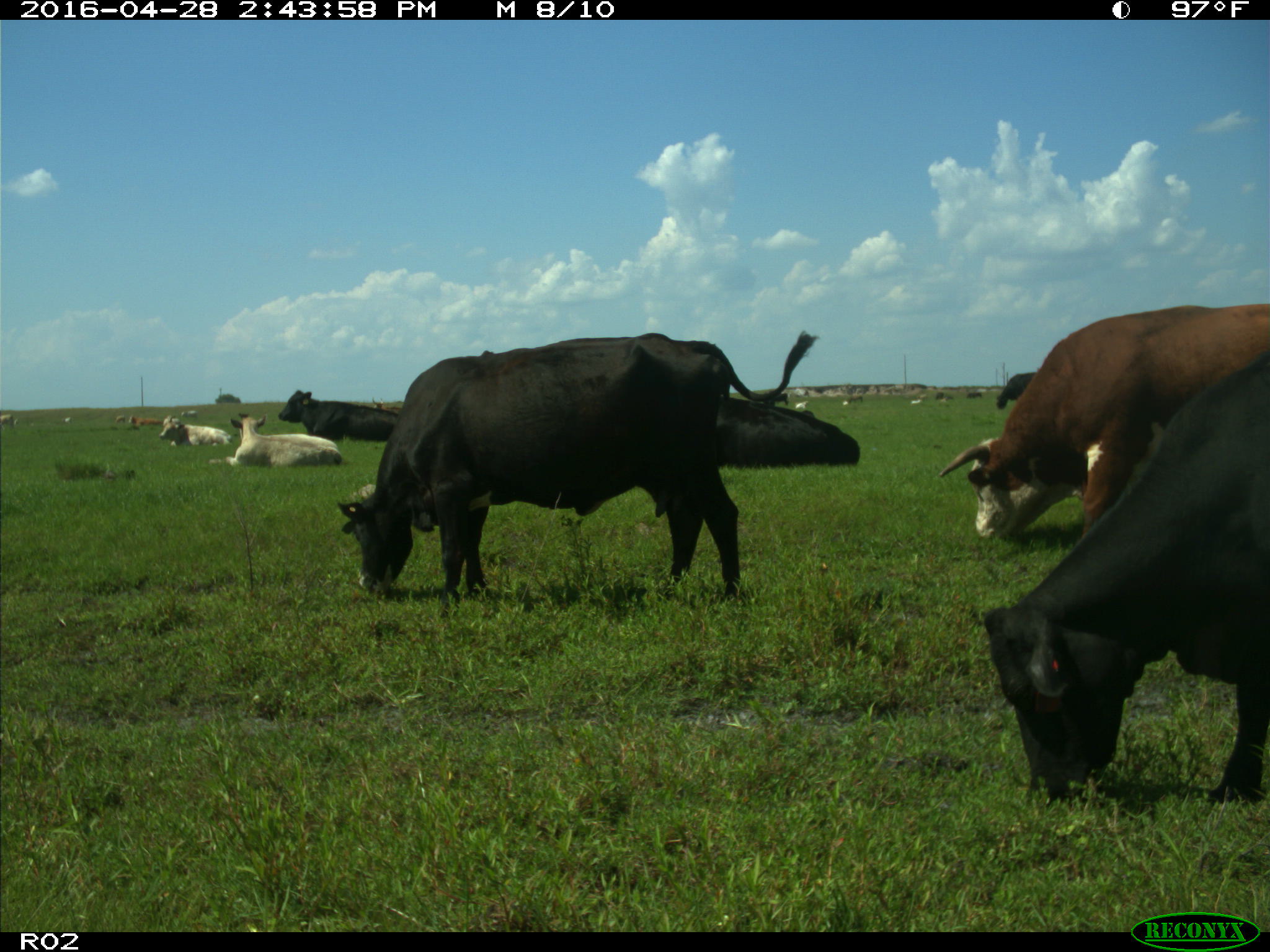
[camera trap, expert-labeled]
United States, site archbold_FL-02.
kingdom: Animalia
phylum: Chordata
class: Mammalia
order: Artiodactyla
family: Bovidae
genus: Bos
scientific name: Bos taurus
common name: domestic cow